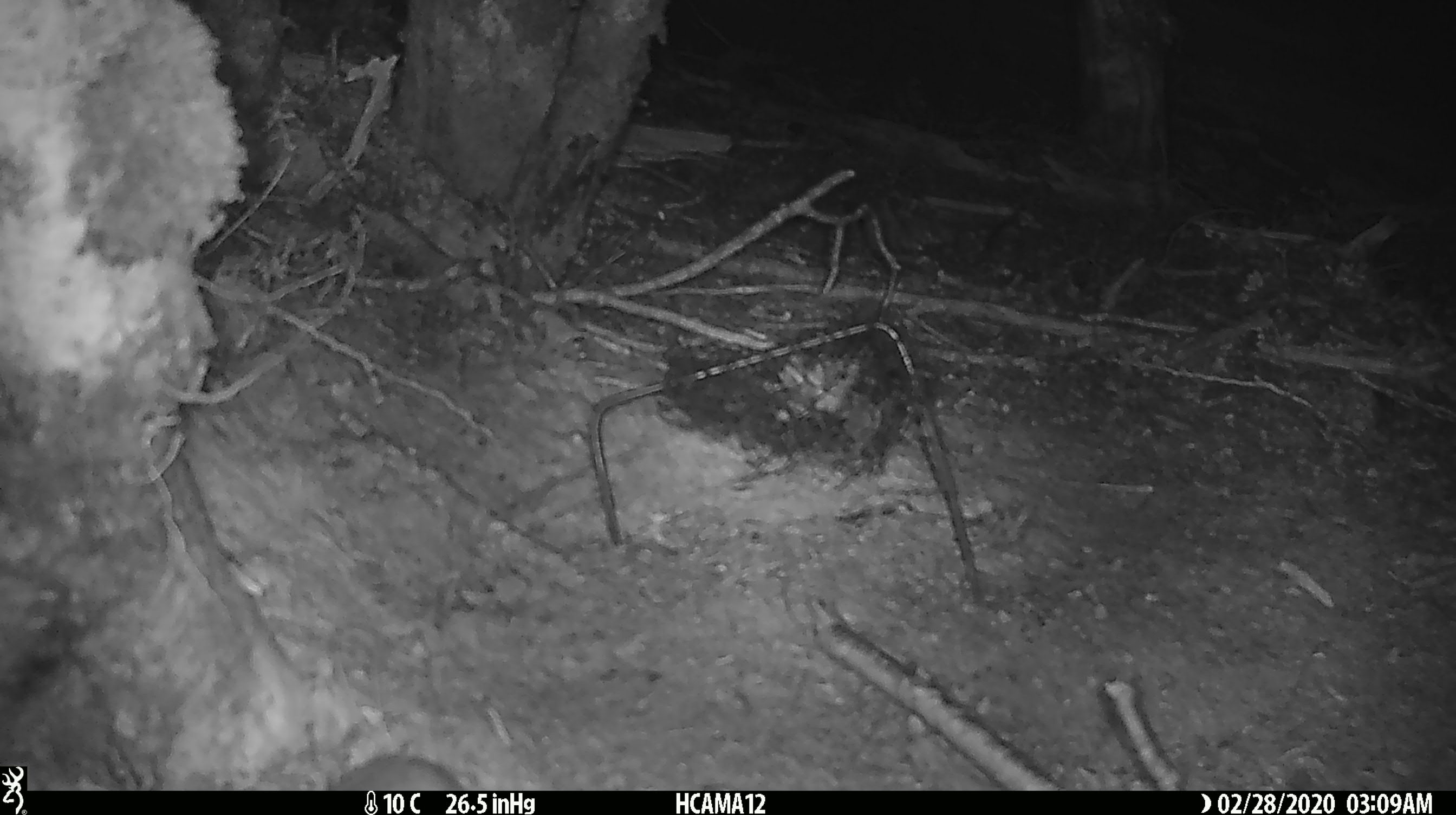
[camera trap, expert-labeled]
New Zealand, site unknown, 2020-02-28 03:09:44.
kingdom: Animalia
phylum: Chordata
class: Mammalia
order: Rodentia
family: Muridae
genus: Mus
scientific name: Mus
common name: mouse